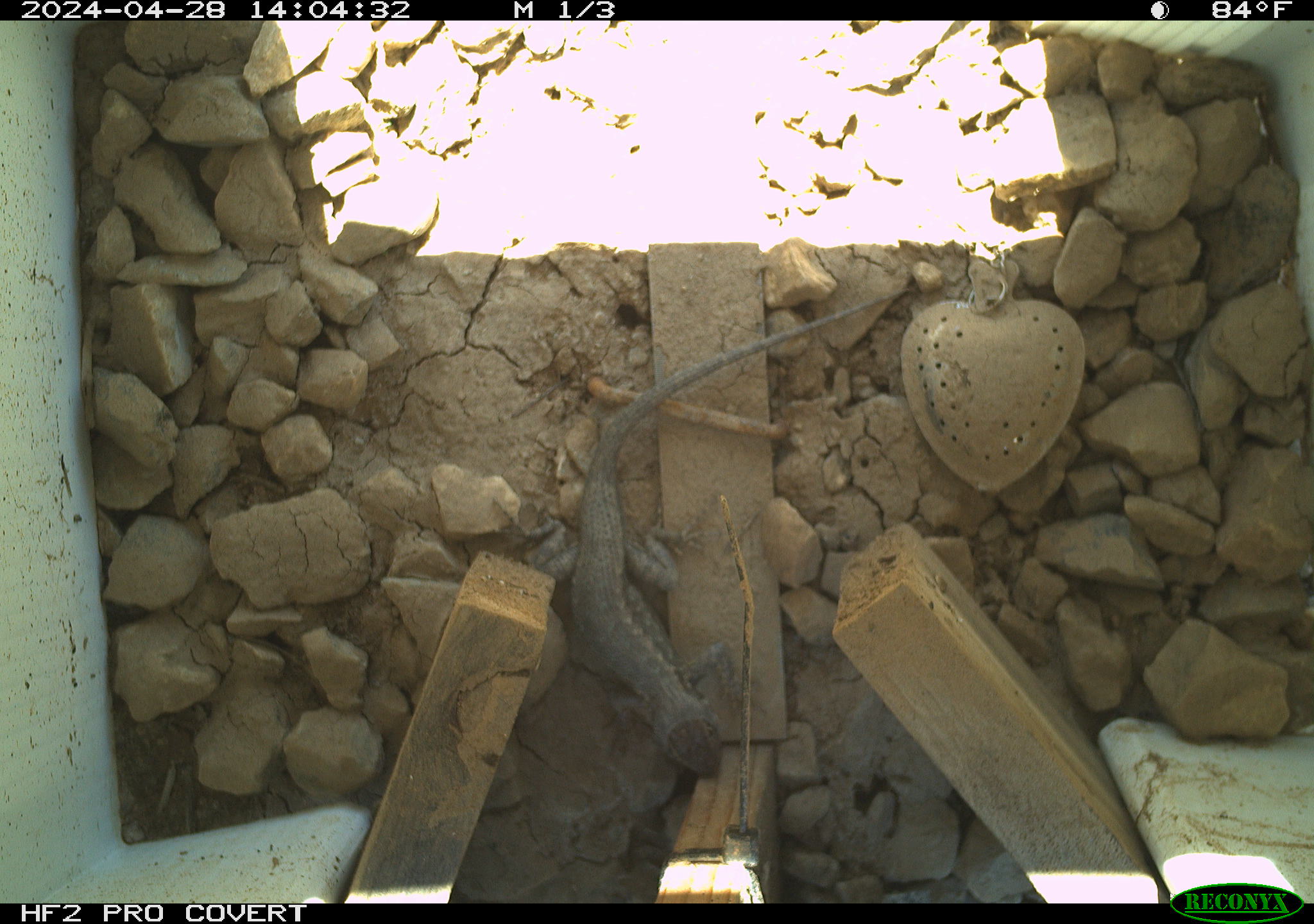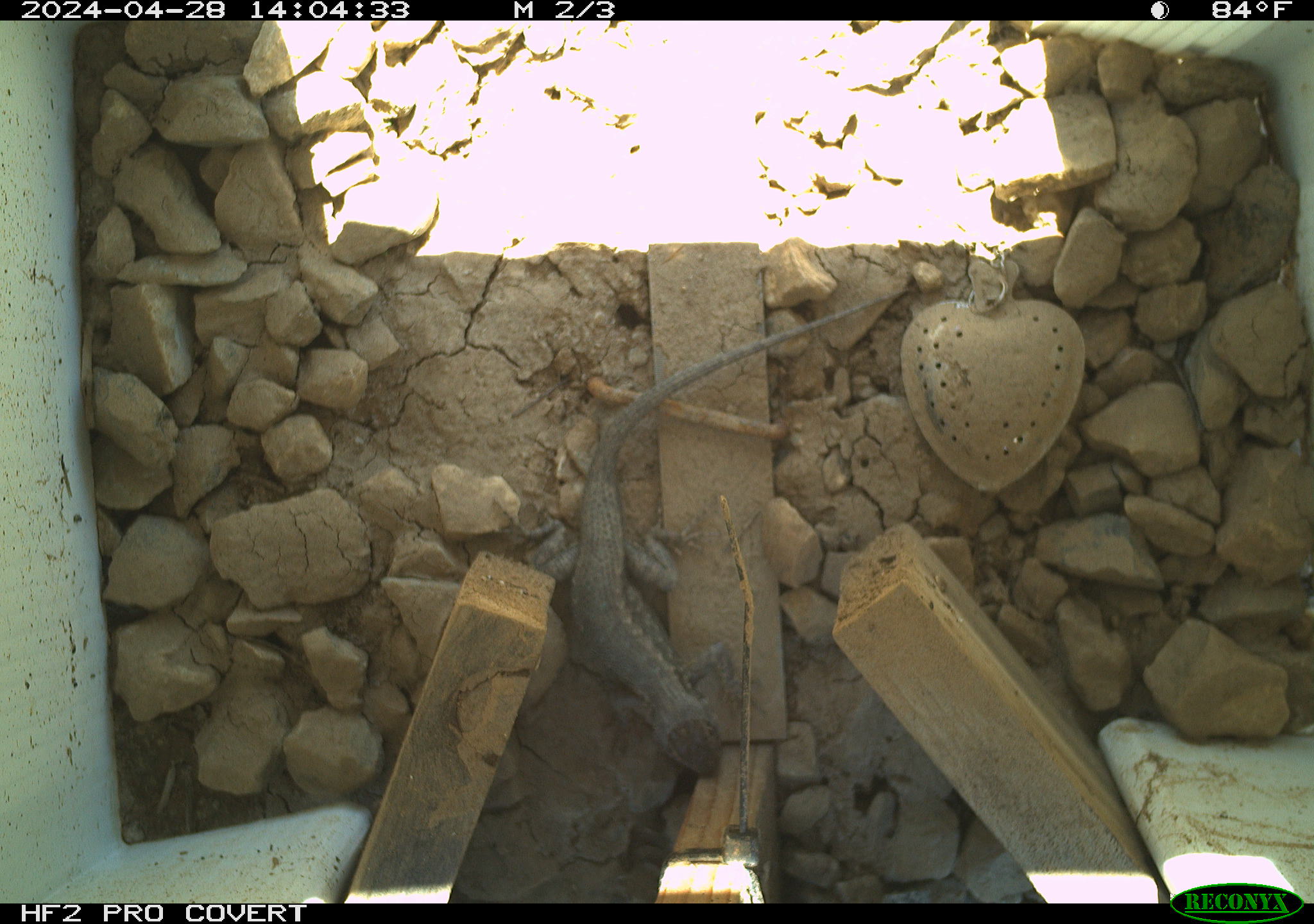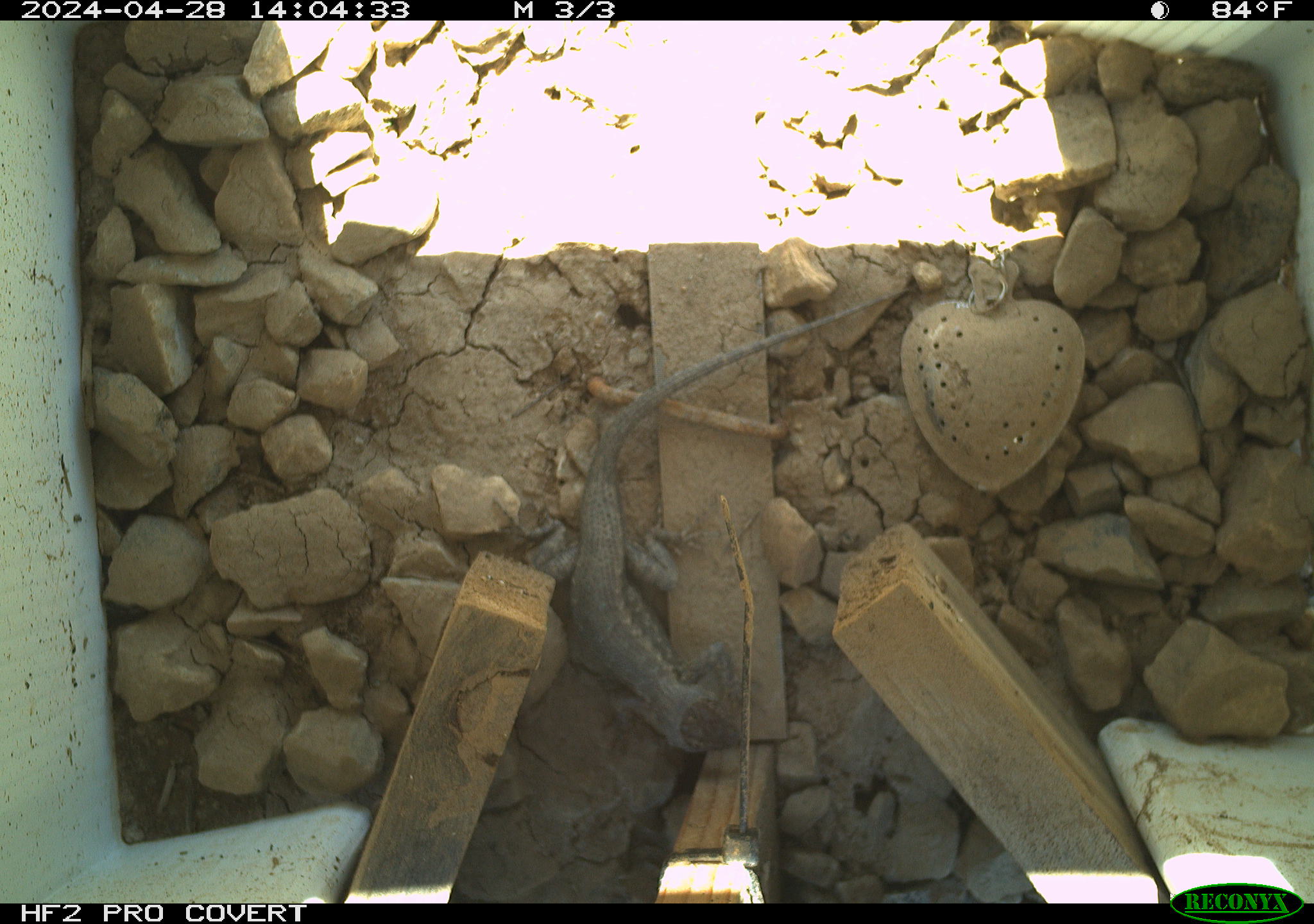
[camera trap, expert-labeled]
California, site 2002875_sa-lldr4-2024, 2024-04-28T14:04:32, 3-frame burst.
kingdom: Animalia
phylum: Chordata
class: Reptilia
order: Squamata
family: Phrynosomatidae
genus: Sceloporus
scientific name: Sceloporus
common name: spiny lizards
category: sceloporus species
Sceloporus species (spiny lizards) (Sceloporus).